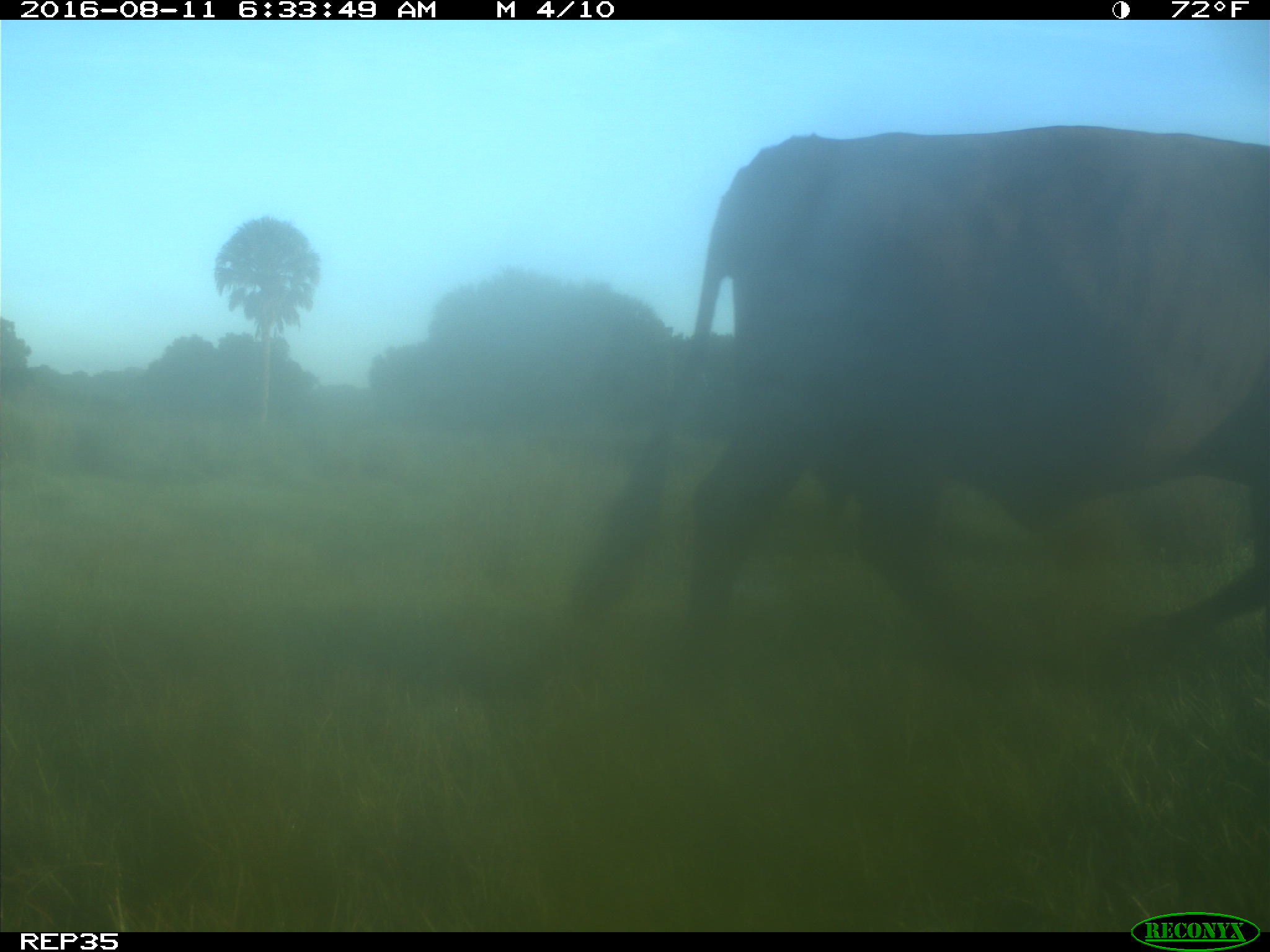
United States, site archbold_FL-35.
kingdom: Animalia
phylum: Chordata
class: Mammalia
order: Artiodactyla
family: Bovidae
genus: Bos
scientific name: Bos taurus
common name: domestic cow